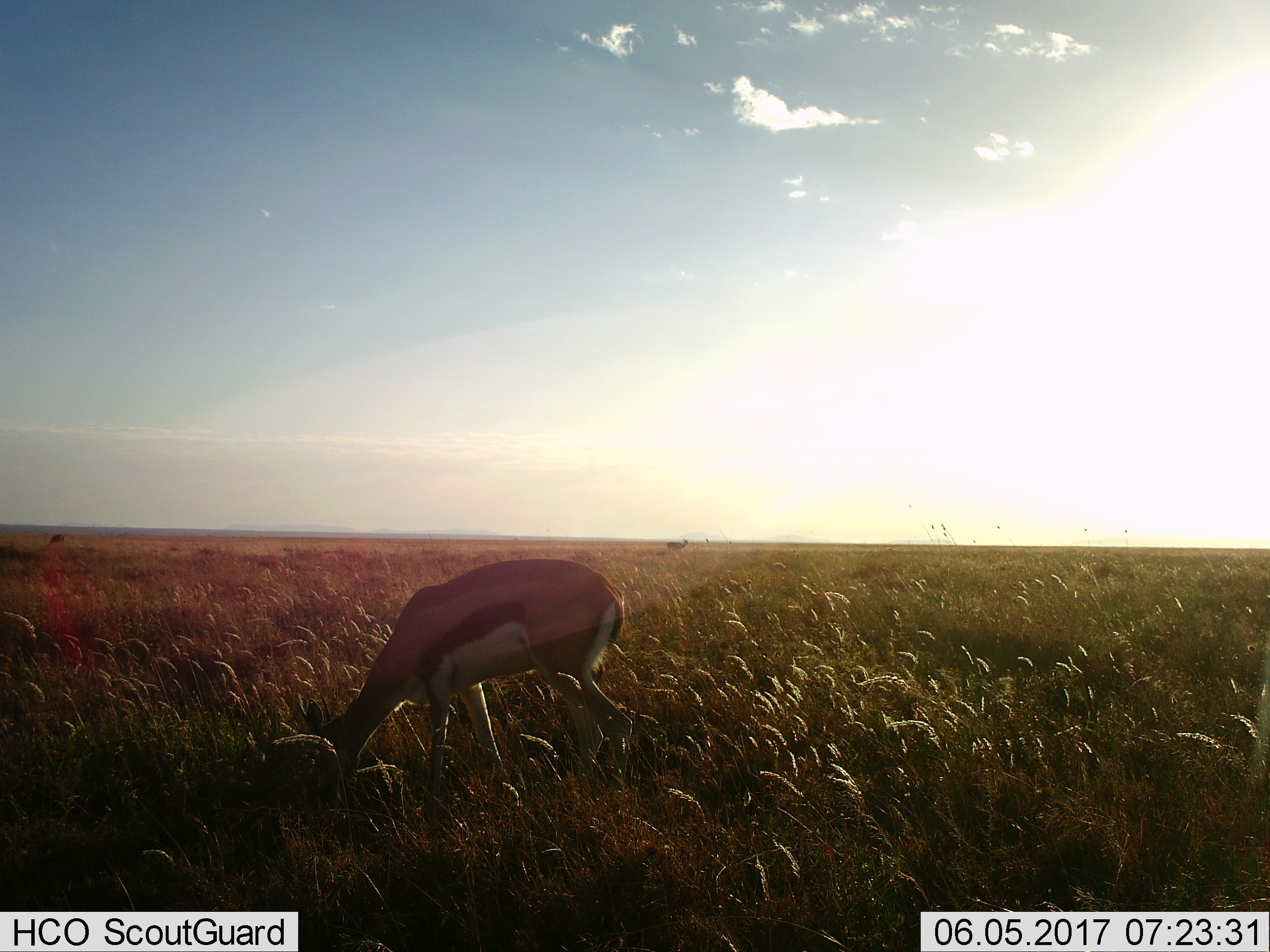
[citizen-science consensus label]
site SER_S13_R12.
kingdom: Animalia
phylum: Chordata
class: Mammalia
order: Artiodactyla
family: Bovidae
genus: Eudorcas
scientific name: Eudorcas thomsonii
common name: thomson's gazelle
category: gazellethomsons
Gazellethomsons (thomson's gazelle) (Eudorcas thomsonii), count 3. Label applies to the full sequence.